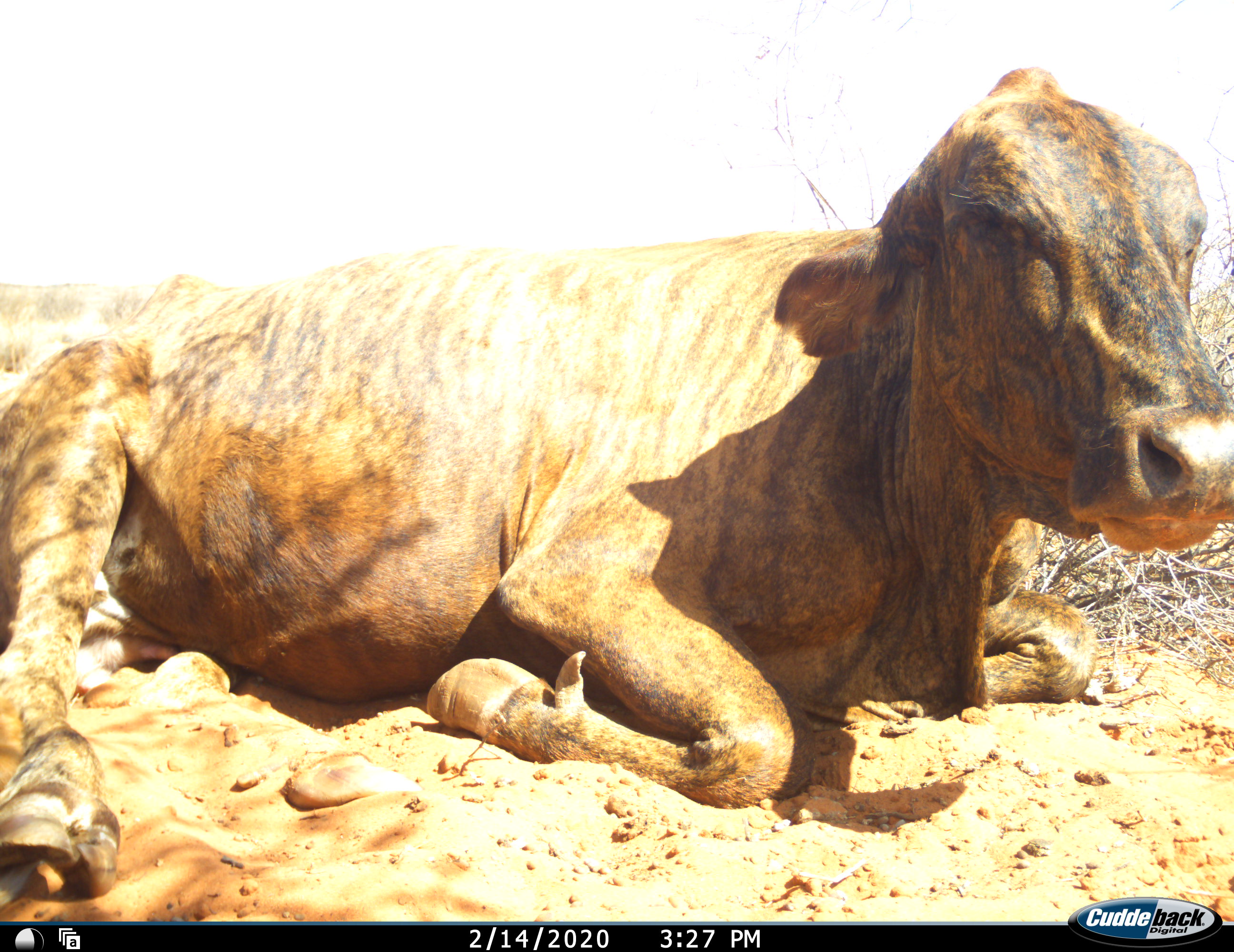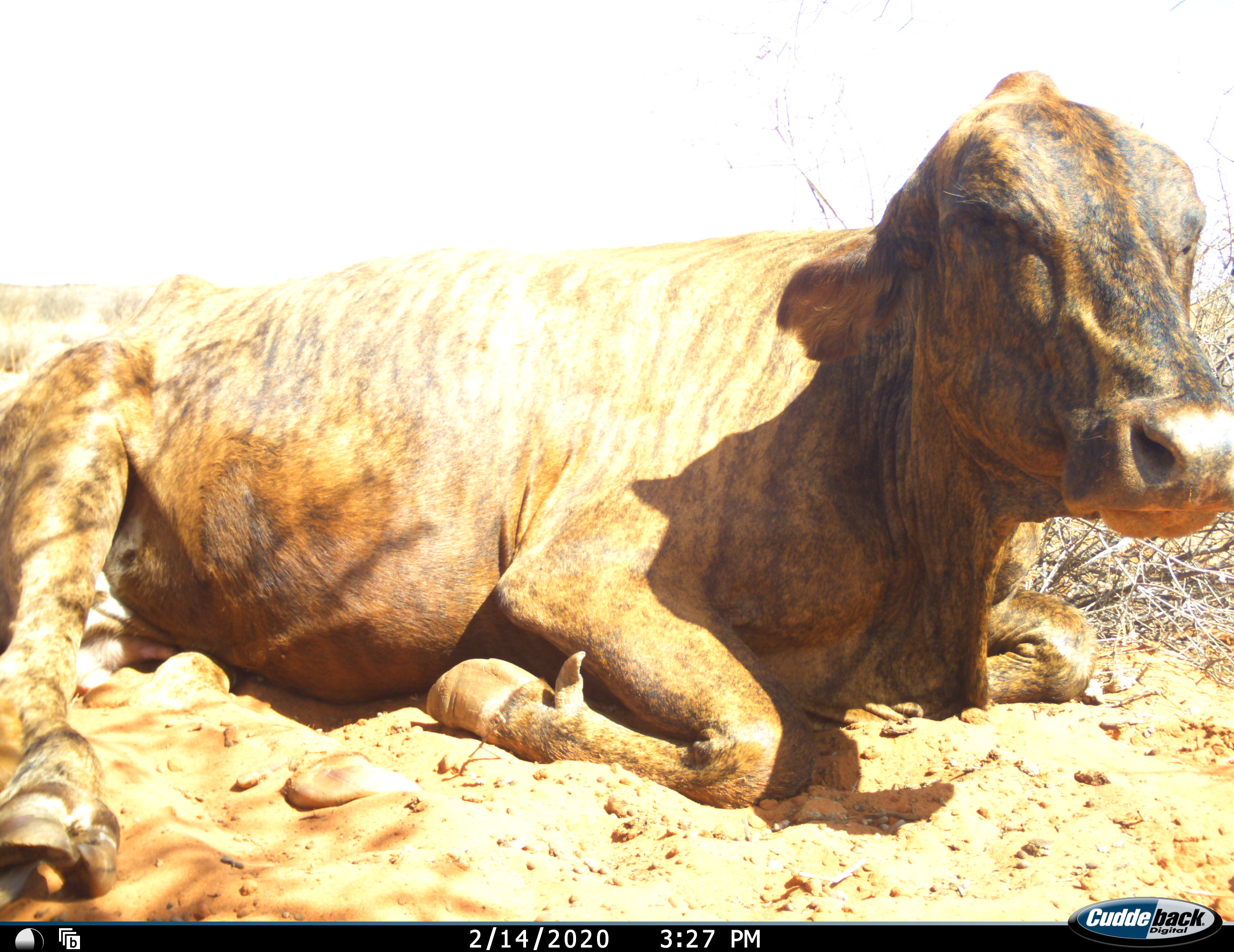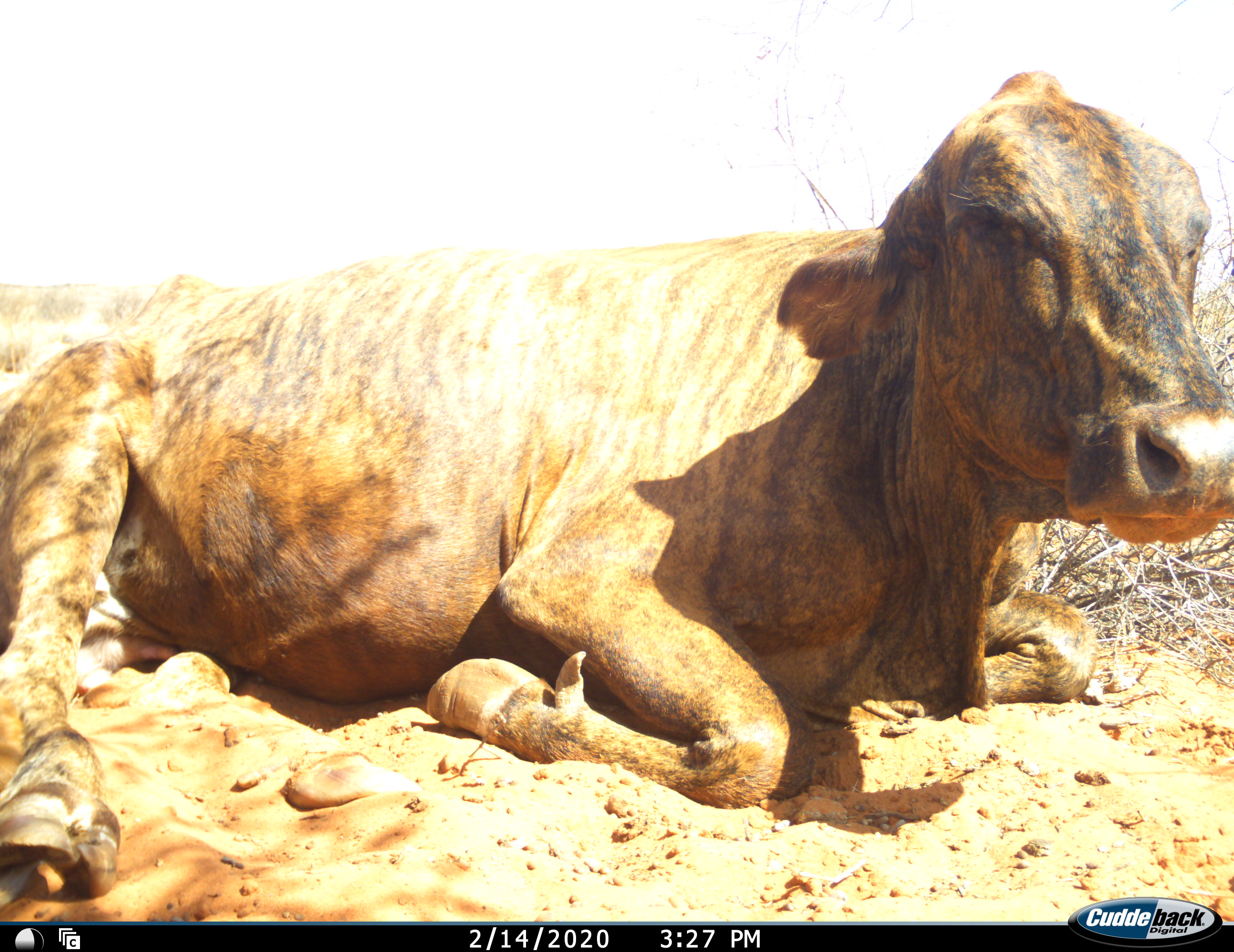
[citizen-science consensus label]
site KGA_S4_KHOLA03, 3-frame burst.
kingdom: Animalia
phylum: Chordata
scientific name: Vertebrata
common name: domestic animal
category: domesticanimal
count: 1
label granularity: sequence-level